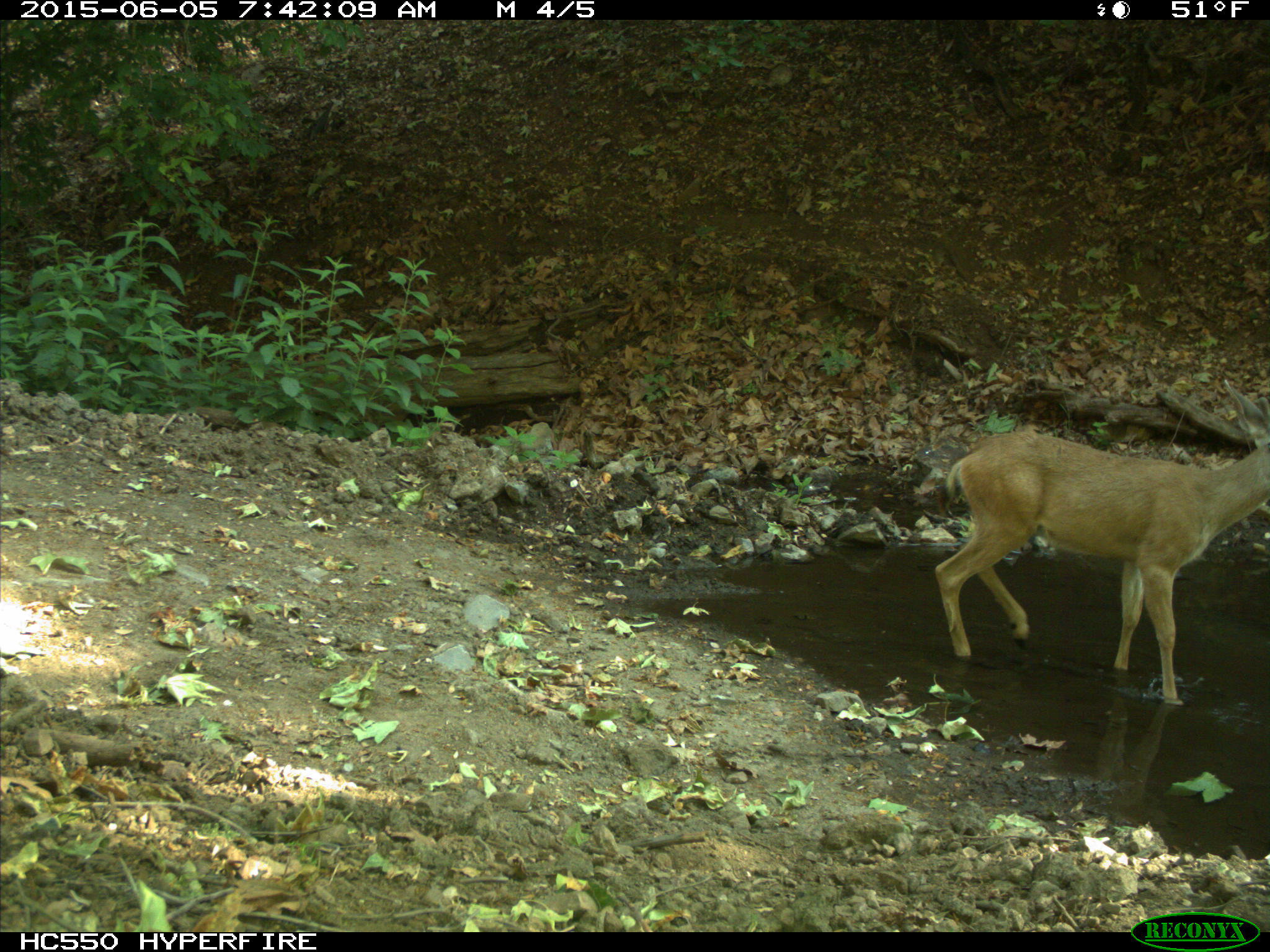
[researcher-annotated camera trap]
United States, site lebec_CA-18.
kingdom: Animalia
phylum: Chordata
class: Mammalia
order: Artiodactyla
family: Cervidae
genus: Odocoileus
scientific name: Odocoileus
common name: deer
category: unidentified deer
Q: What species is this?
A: Unidentified deer (deer) (Odocoileus).